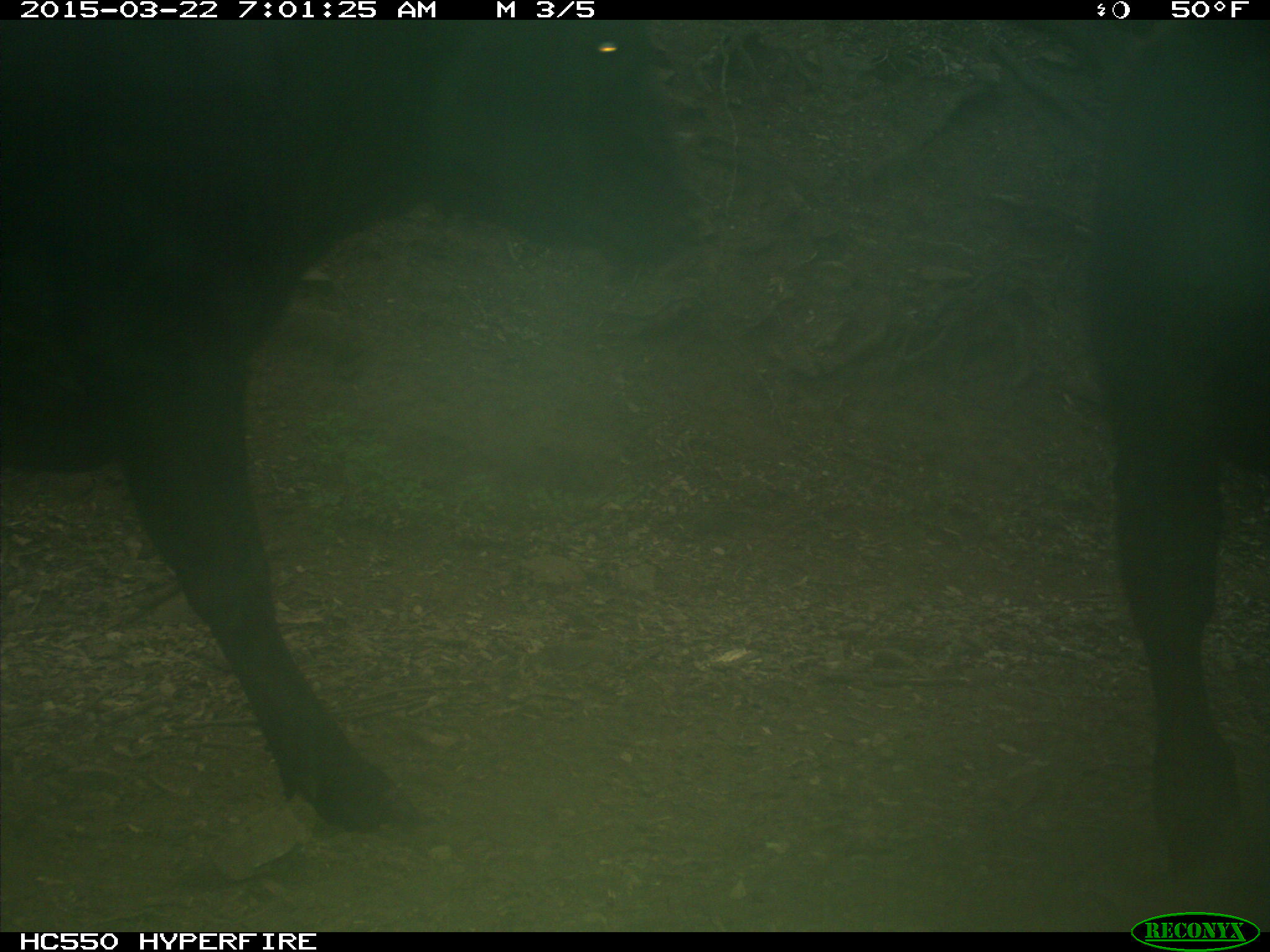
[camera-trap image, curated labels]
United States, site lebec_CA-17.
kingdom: Animalia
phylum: Chordata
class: Mammalia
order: Artiodactyla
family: Bovidae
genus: Bos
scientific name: Bos taurus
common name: domestic cow